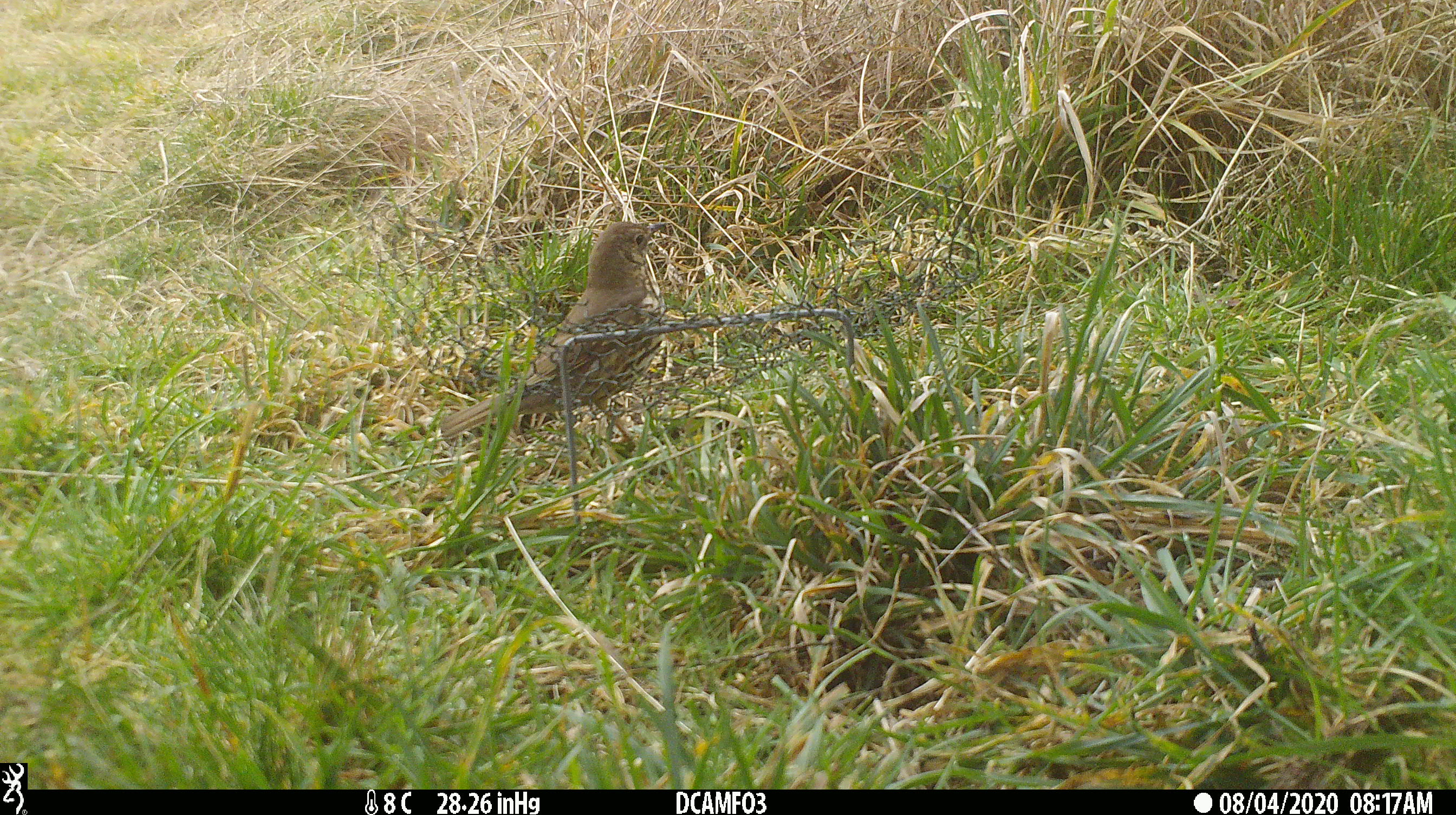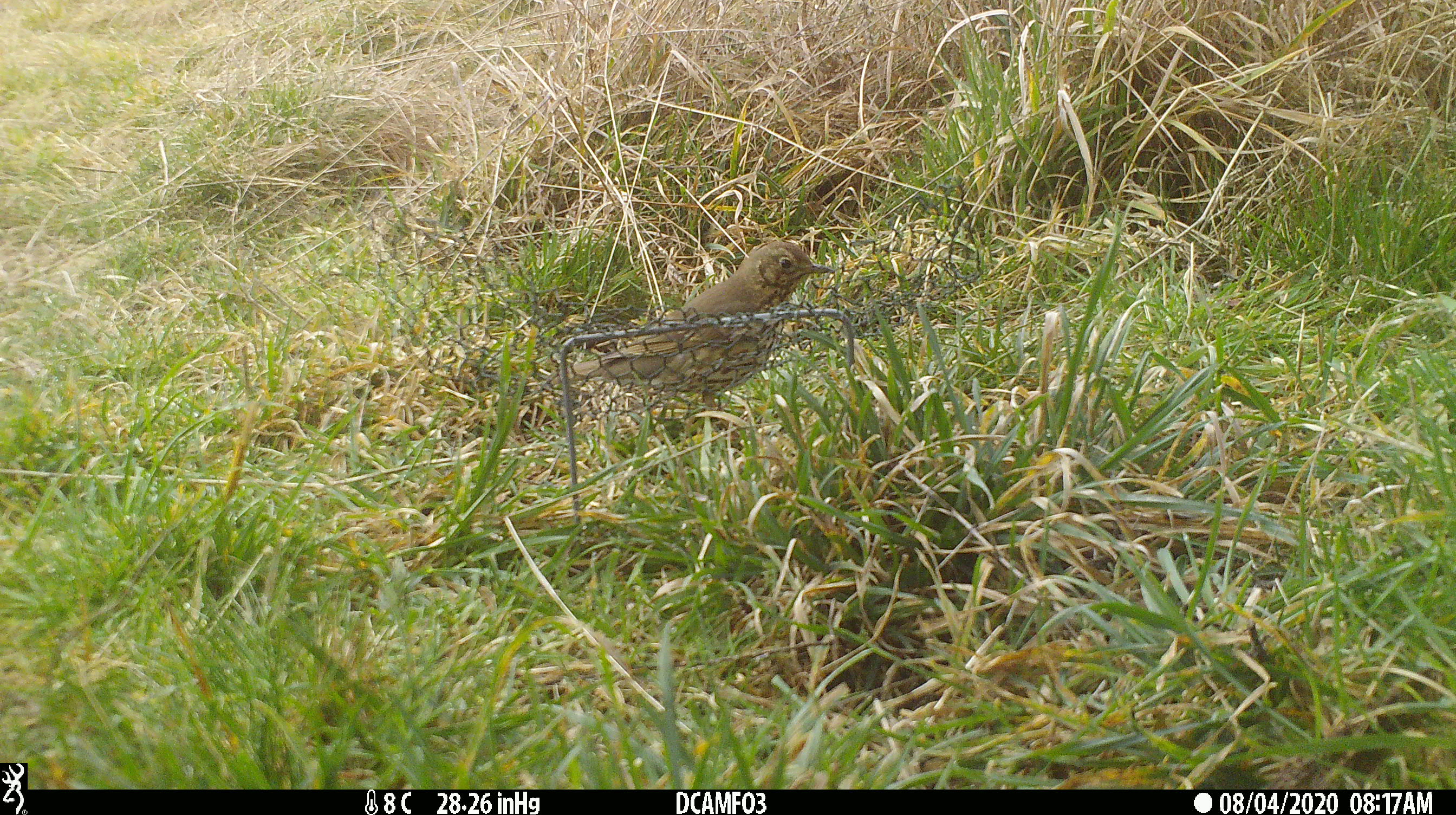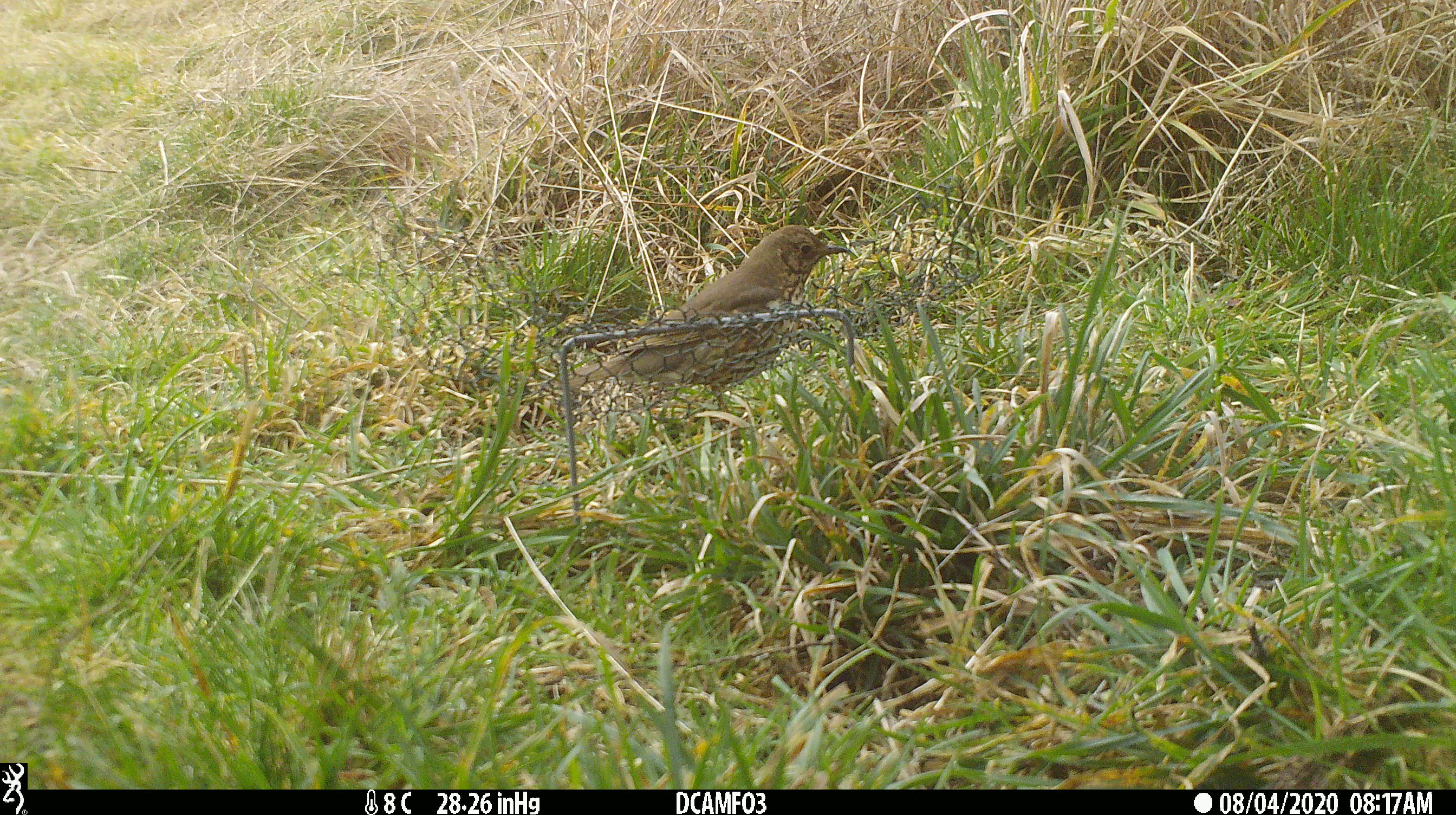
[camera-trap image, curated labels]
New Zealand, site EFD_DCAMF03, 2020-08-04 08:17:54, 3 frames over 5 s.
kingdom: Animalia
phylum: Chordata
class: Aves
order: Passeriformes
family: Turdidae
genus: Turdus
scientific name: Turdus philomelos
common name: song thrush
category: thrush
Thrush (song thrush) (Turdus philomelos).